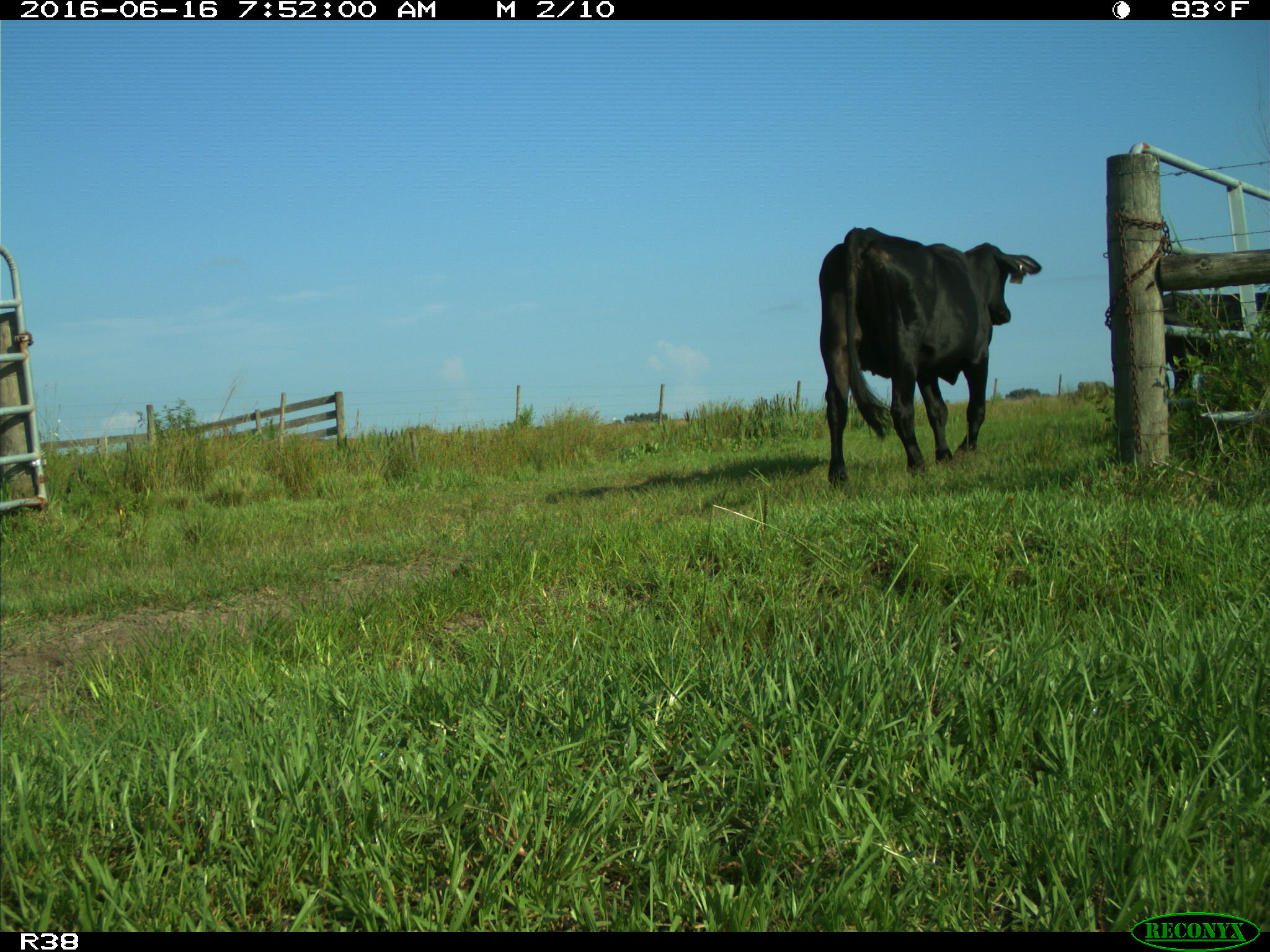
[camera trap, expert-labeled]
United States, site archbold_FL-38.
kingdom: Animalia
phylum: Chordata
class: Mammalia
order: Artiodactyla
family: Bovidae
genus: Bos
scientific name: Bos taurus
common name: domestic cow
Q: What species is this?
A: Bos taurus (domestic cow).